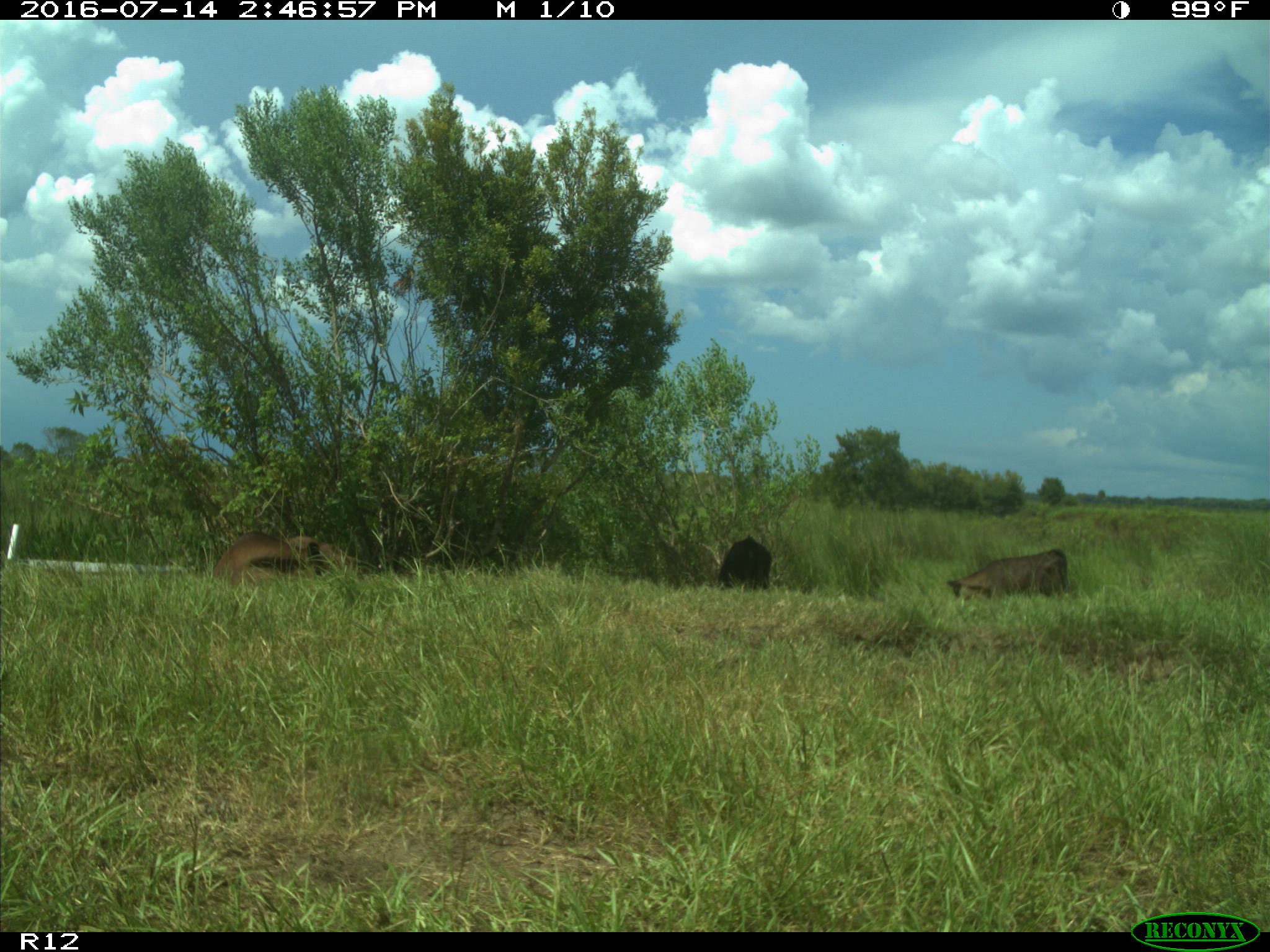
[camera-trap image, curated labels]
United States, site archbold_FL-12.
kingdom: Animalia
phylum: Chordata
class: Mammalia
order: Artiodactyla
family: Bovidae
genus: Bos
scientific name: Bos taurus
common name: domestic cow